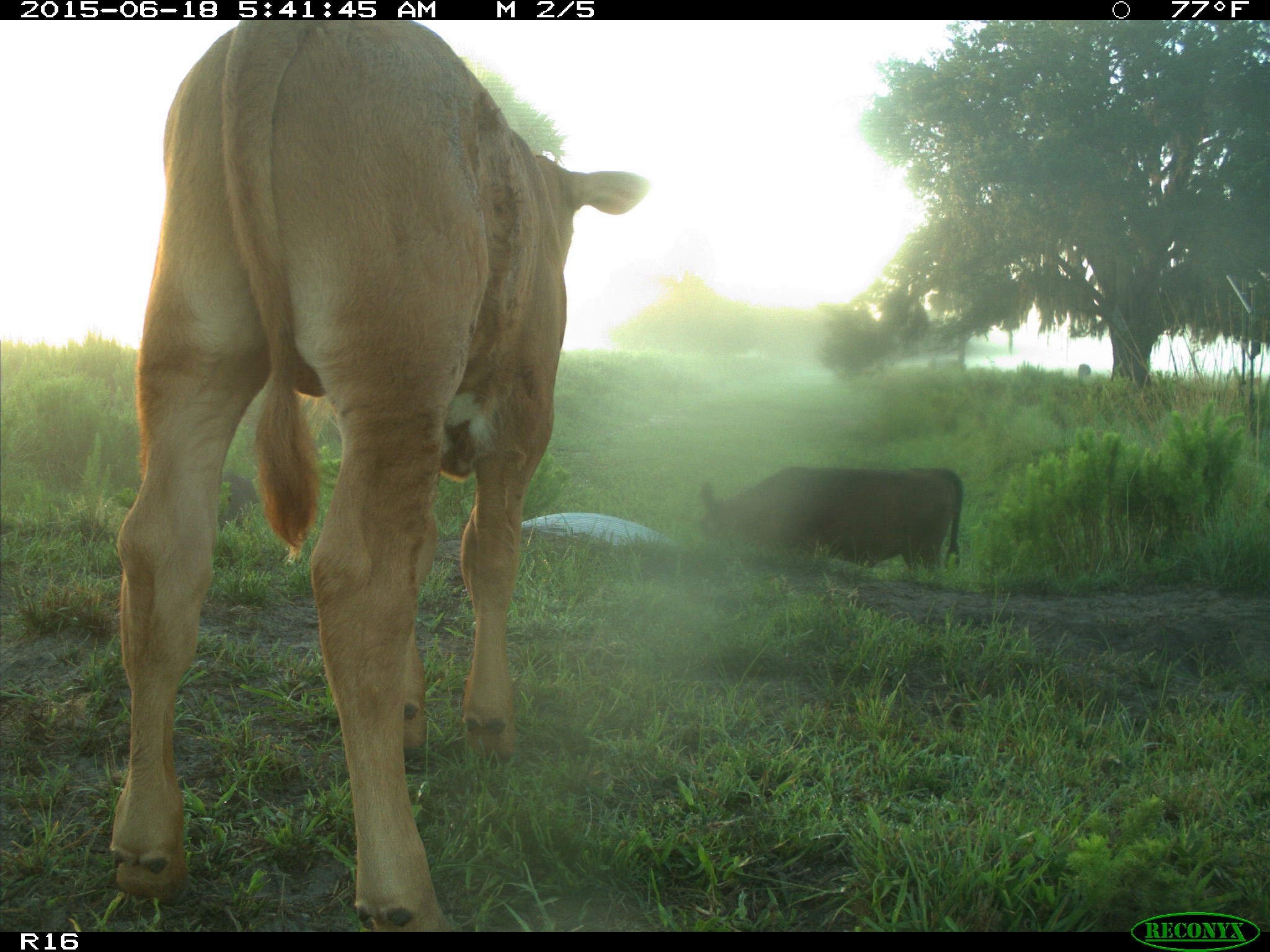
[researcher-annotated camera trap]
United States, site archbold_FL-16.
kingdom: Animalia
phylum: Chordata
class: Mammalia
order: Artiodactyla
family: Suidae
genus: Sus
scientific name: Sus scrofa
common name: wild boar